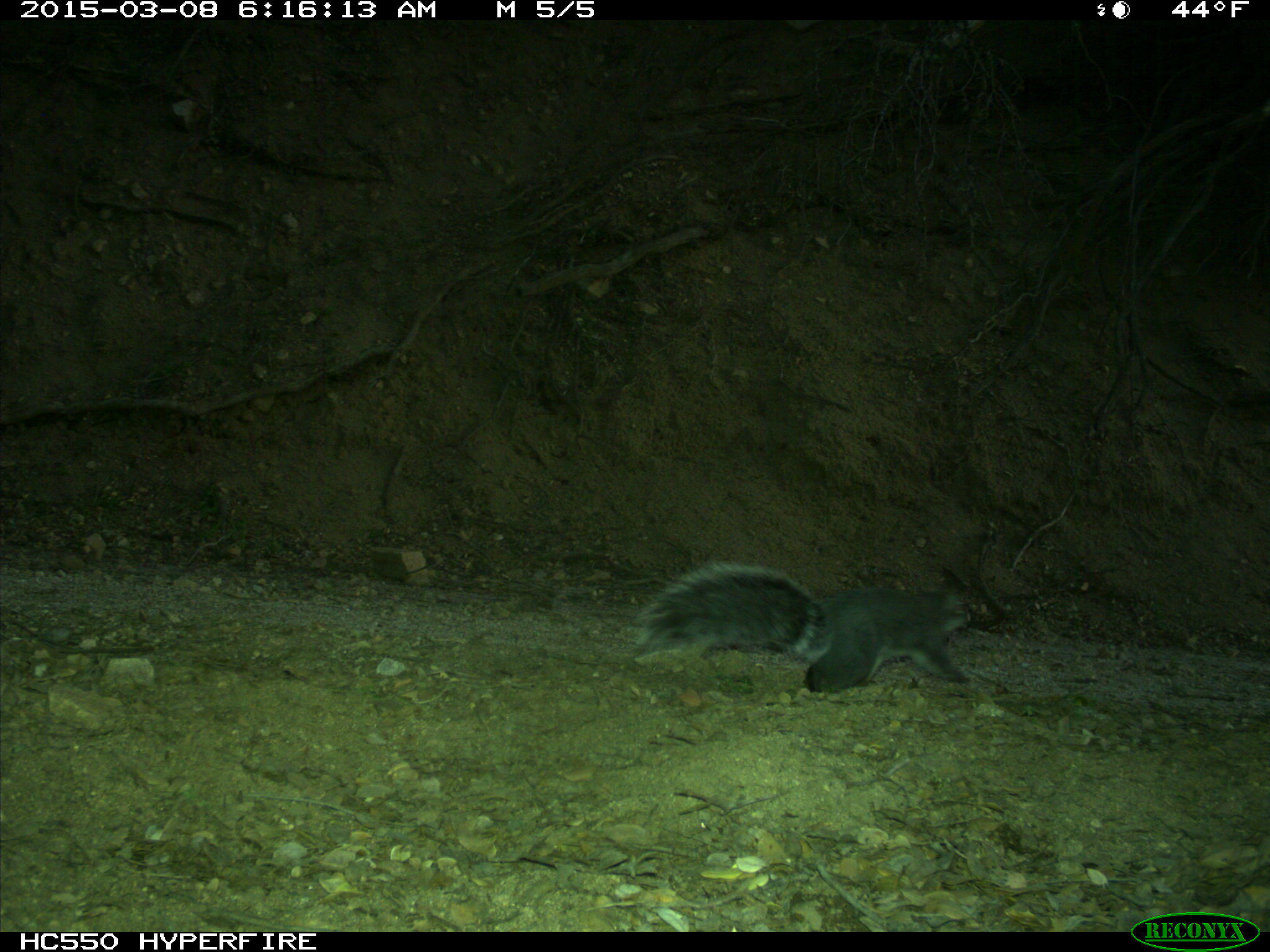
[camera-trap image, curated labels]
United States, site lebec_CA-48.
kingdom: Animalia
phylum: Chordata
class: Mammalia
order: Rodentia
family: Sciuridae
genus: Sciurus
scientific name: Sciurus carolinensis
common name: eastern gray squirrel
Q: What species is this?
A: Sciurus carolinensis (eastern gray squirrel).